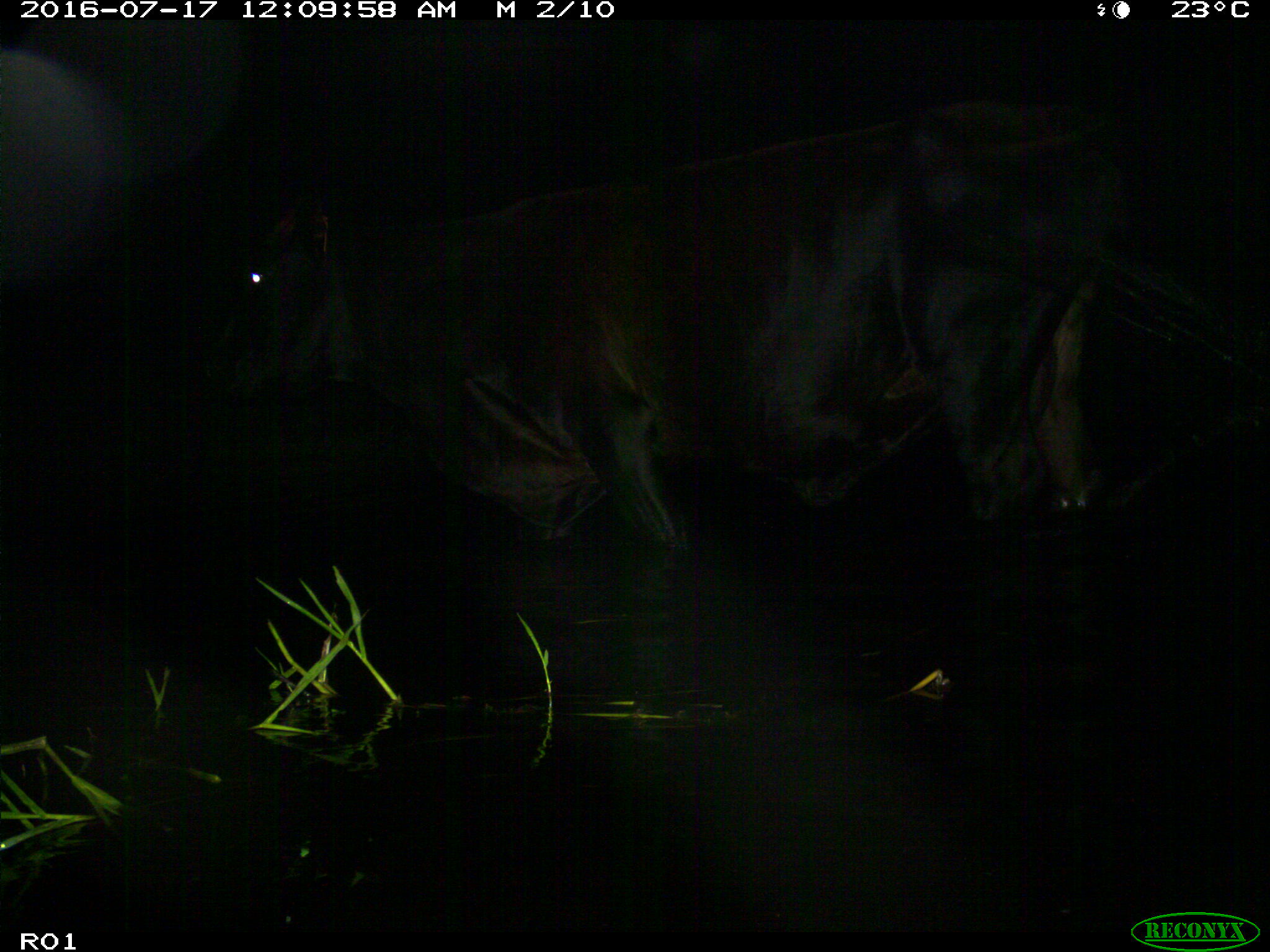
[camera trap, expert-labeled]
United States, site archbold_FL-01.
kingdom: Animalia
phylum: Chordata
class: Mammalia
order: Artiodactyla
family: Bovidae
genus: Bos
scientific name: Bos taurus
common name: domestic cow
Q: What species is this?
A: Bos taurus (domestic cow).